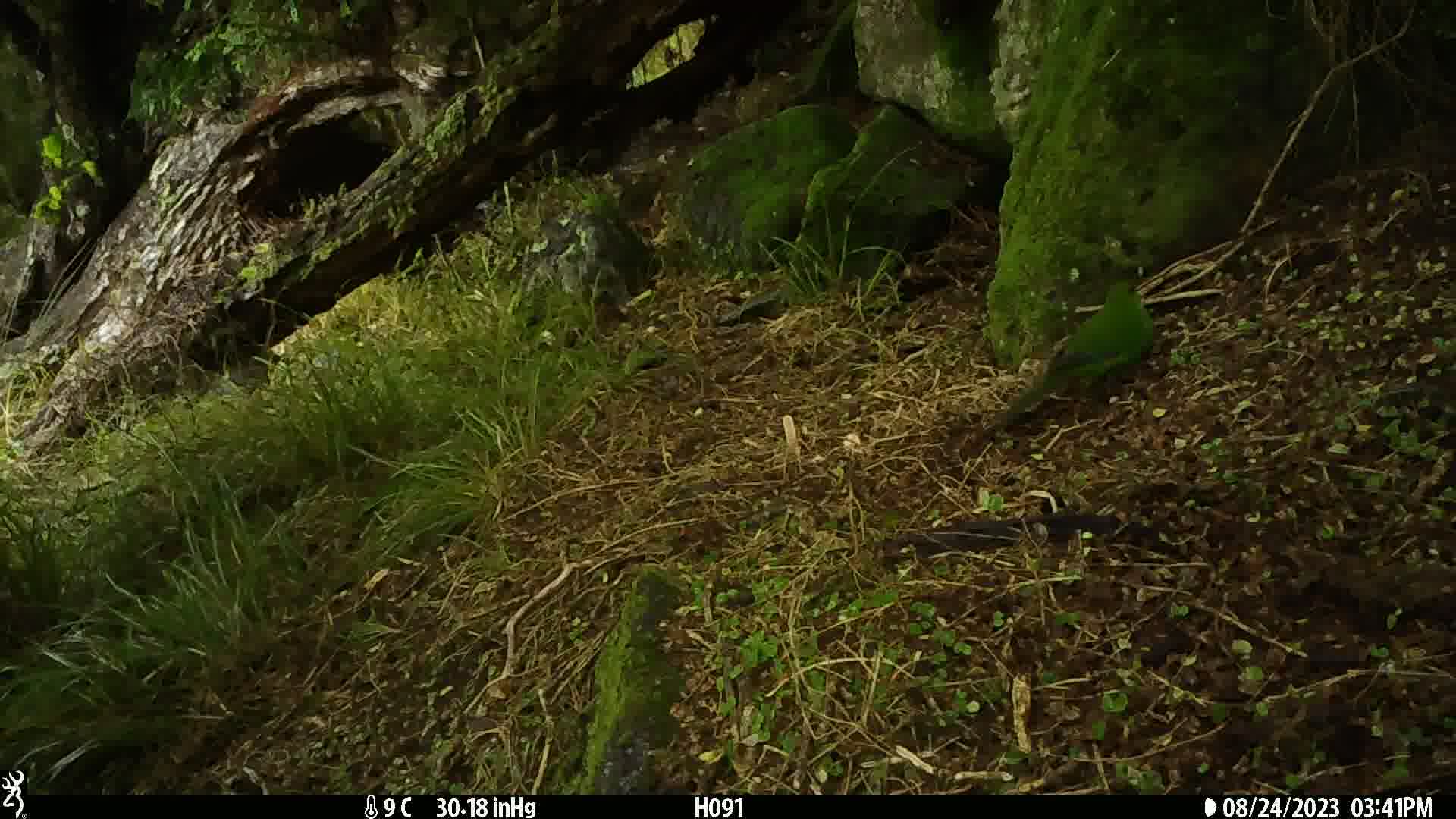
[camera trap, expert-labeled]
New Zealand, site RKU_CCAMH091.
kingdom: Animalia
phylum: Chordata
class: Aves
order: Psittaciformes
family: Psittaculidae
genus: Cyanoramphus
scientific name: Cyanoramphus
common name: parakeet